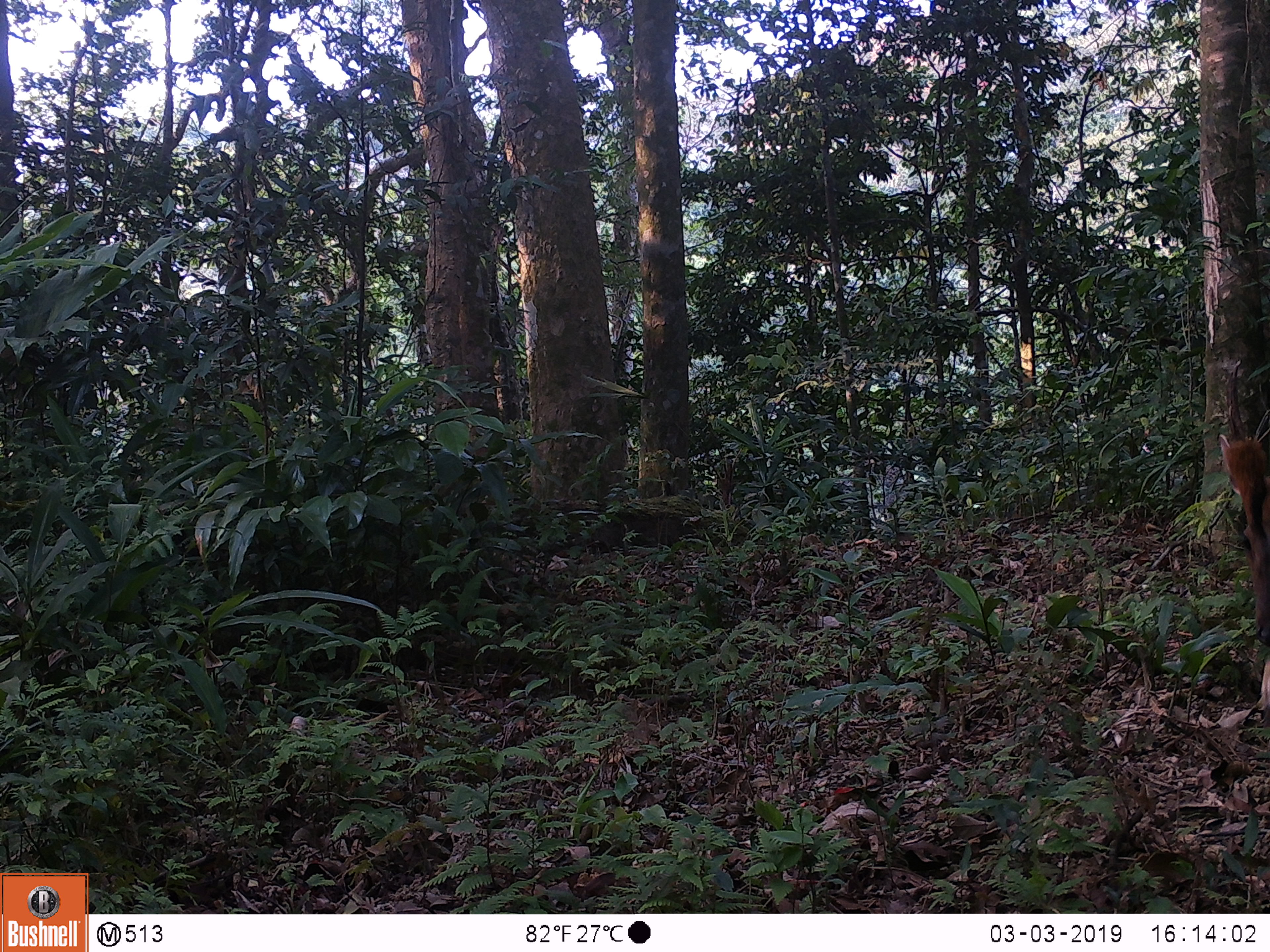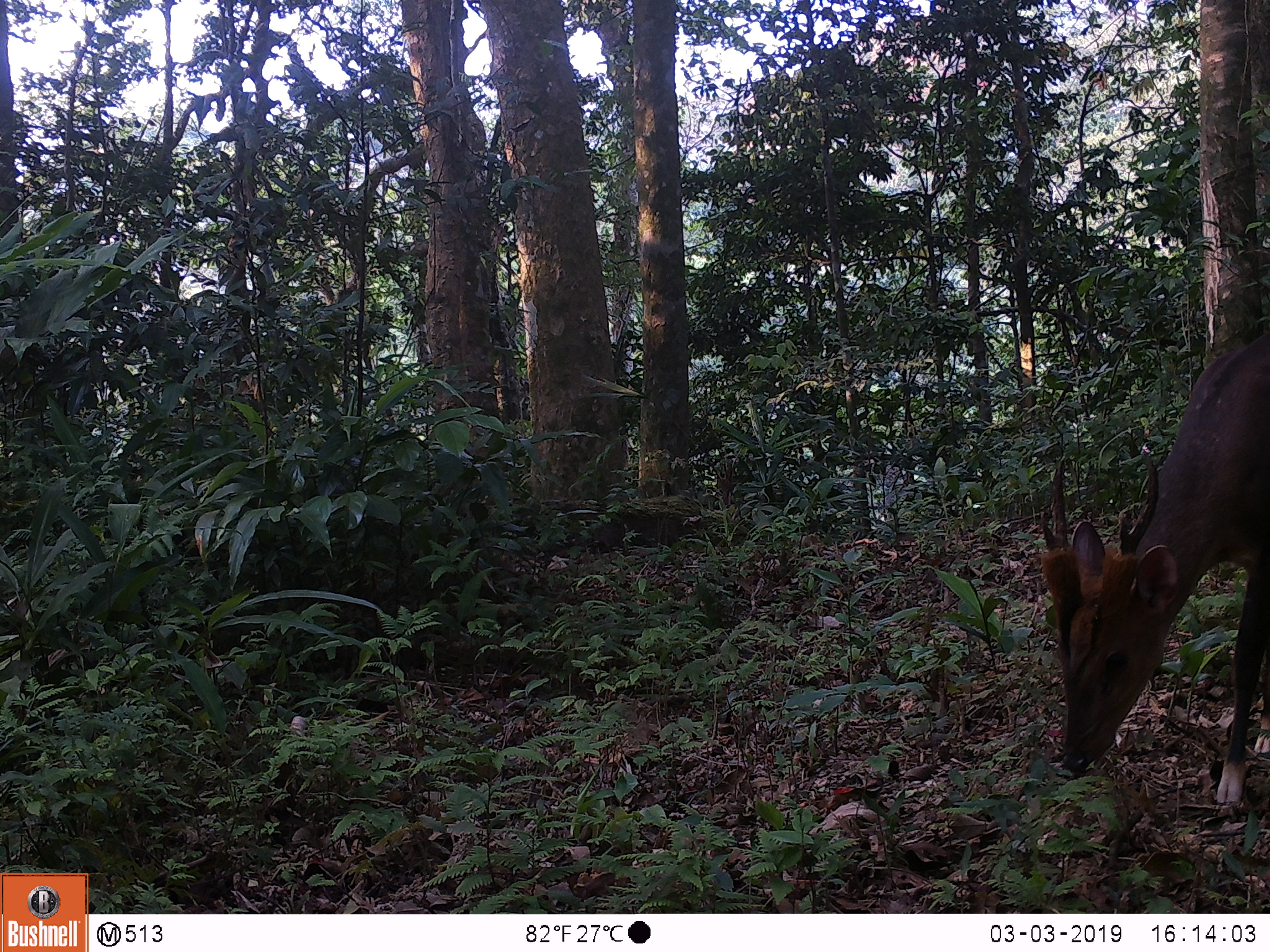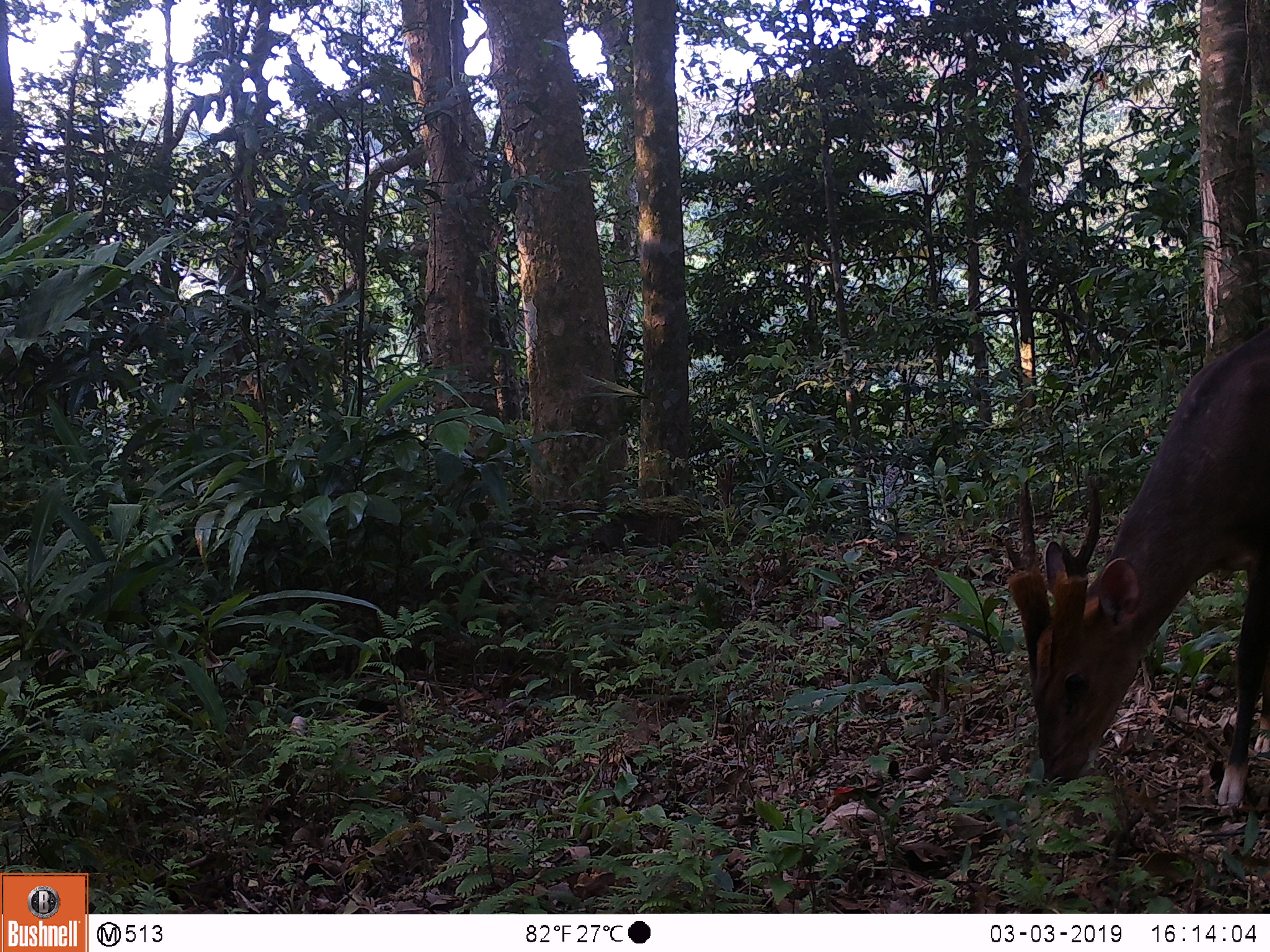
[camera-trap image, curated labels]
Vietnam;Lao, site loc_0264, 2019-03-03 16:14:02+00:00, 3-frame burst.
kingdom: Animalia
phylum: Chordata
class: Mammalia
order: Artiodactyla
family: Cervidae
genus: Muntiacus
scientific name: Muntiacus vuquangensis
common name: large-antlered muntjac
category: large antlered muntjac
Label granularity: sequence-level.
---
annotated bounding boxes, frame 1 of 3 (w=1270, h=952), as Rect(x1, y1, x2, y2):
large antlered muntjac: Rect(1218, 359, 1270, 726)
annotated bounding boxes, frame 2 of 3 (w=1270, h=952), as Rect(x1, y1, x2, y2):
large antlered muntjac: Rect(1039, 328, 1270, 805)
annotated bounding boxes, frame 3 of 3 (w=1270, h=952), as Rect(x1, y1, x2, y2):
large antlered muntjac: Rect(1002, 326, 1270, 815)